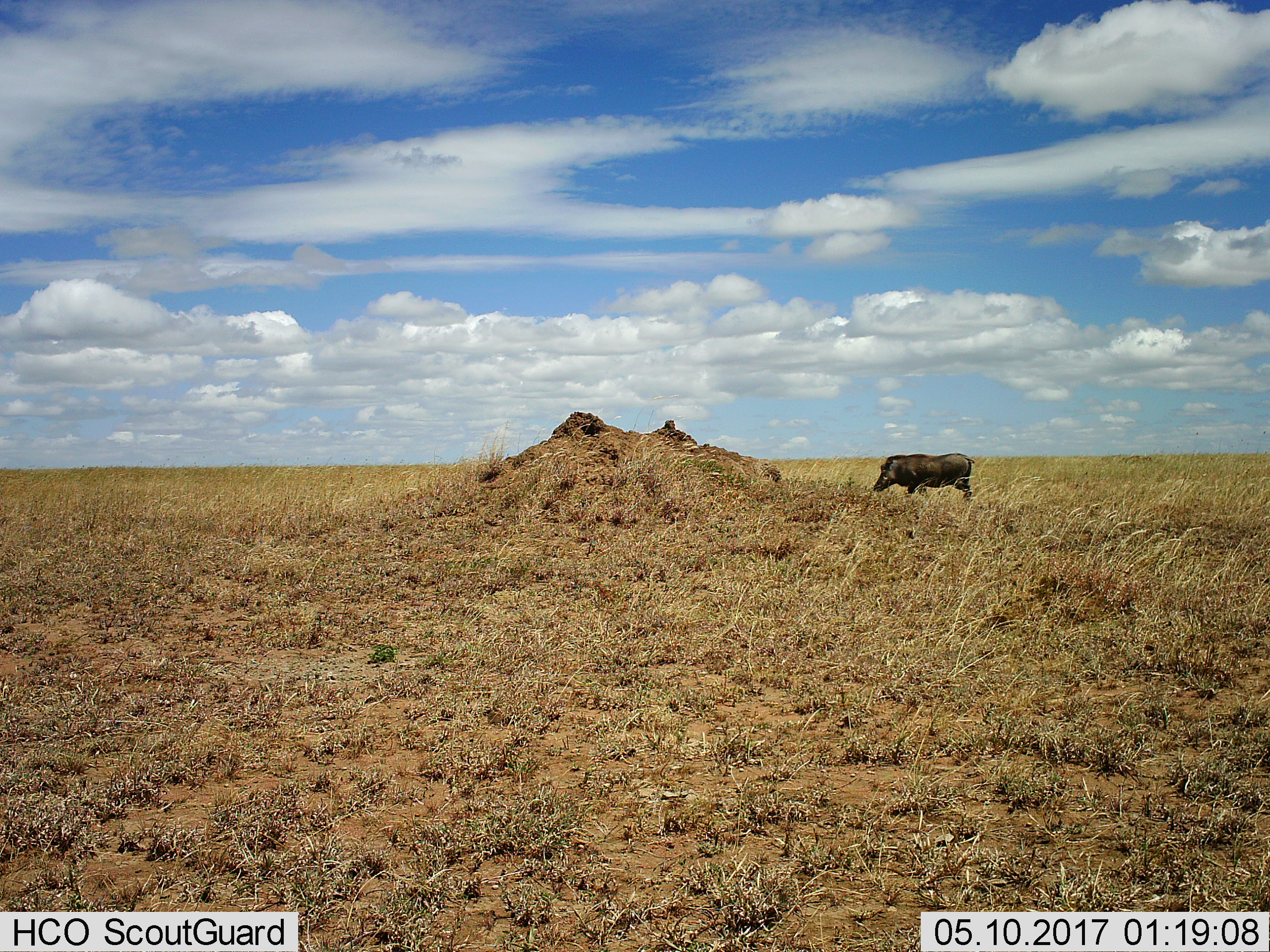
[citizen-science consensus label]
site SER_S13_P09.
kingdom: Animalia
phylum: Chordata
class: Mammalia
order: Artiodactyla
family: Suidae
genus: Phacochoerus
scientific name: Phacochoerus africanus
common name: warthog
Warthog (Phacochoerus africanus), count 1. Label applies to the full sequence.